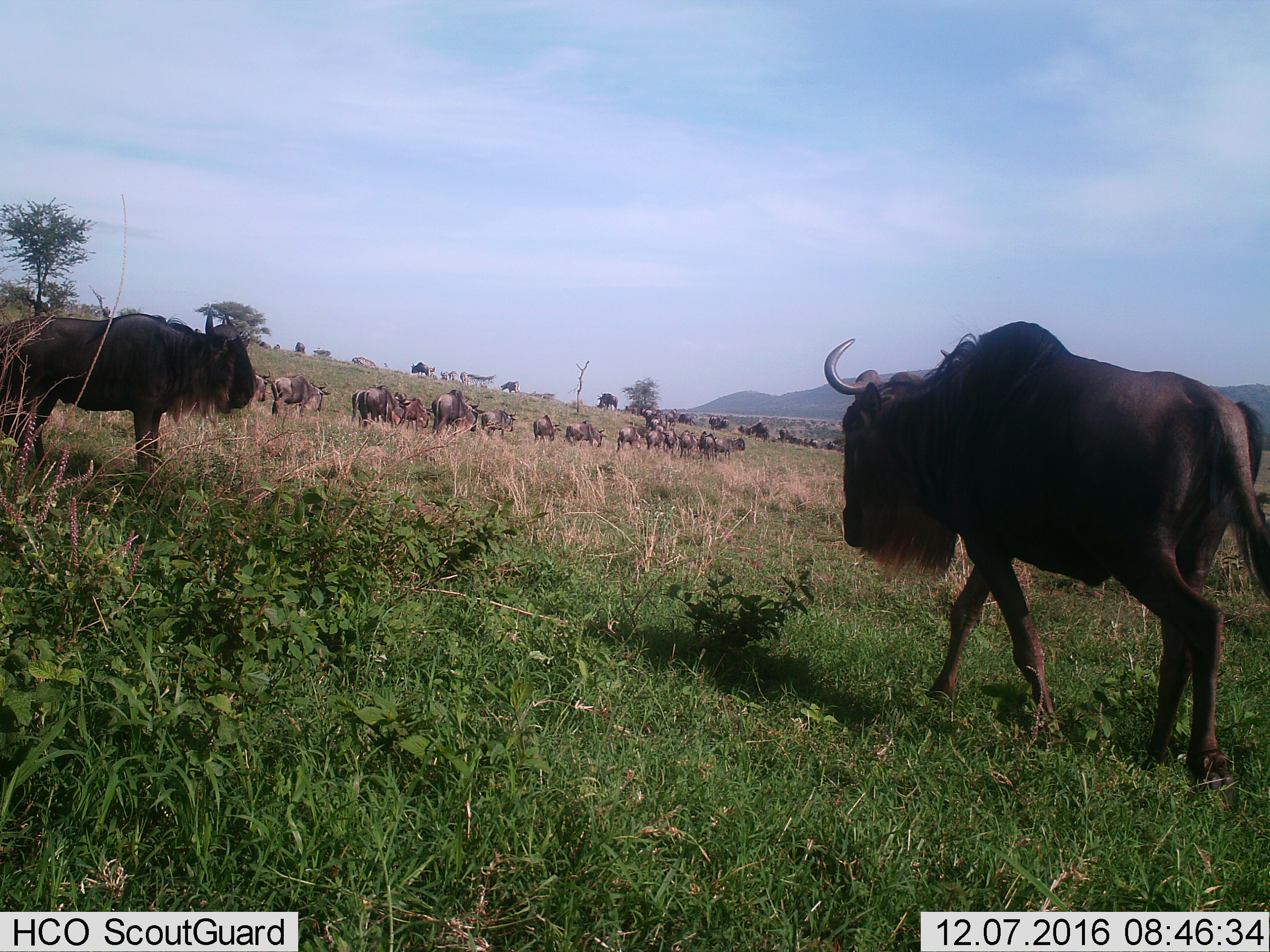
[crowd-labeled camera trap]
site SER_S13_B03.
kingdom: Animalia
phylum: Chordata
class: Mammalia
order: Artiodactyla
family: Bovidae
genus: Connochaetes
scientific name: Connochaetes taurinus taurinus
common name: blue wildebeest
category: wildebeestblue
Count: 11-50.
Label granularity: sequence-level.